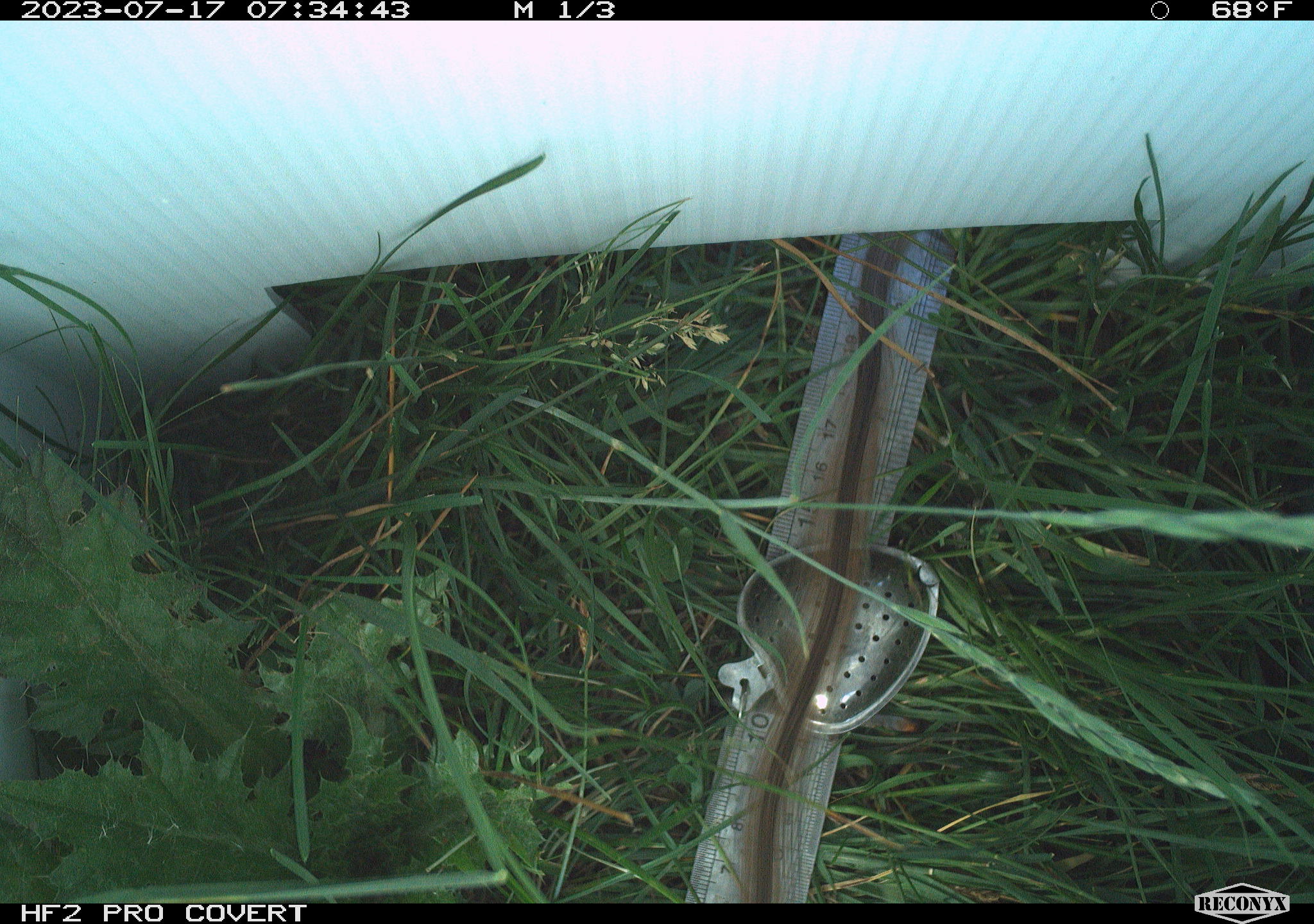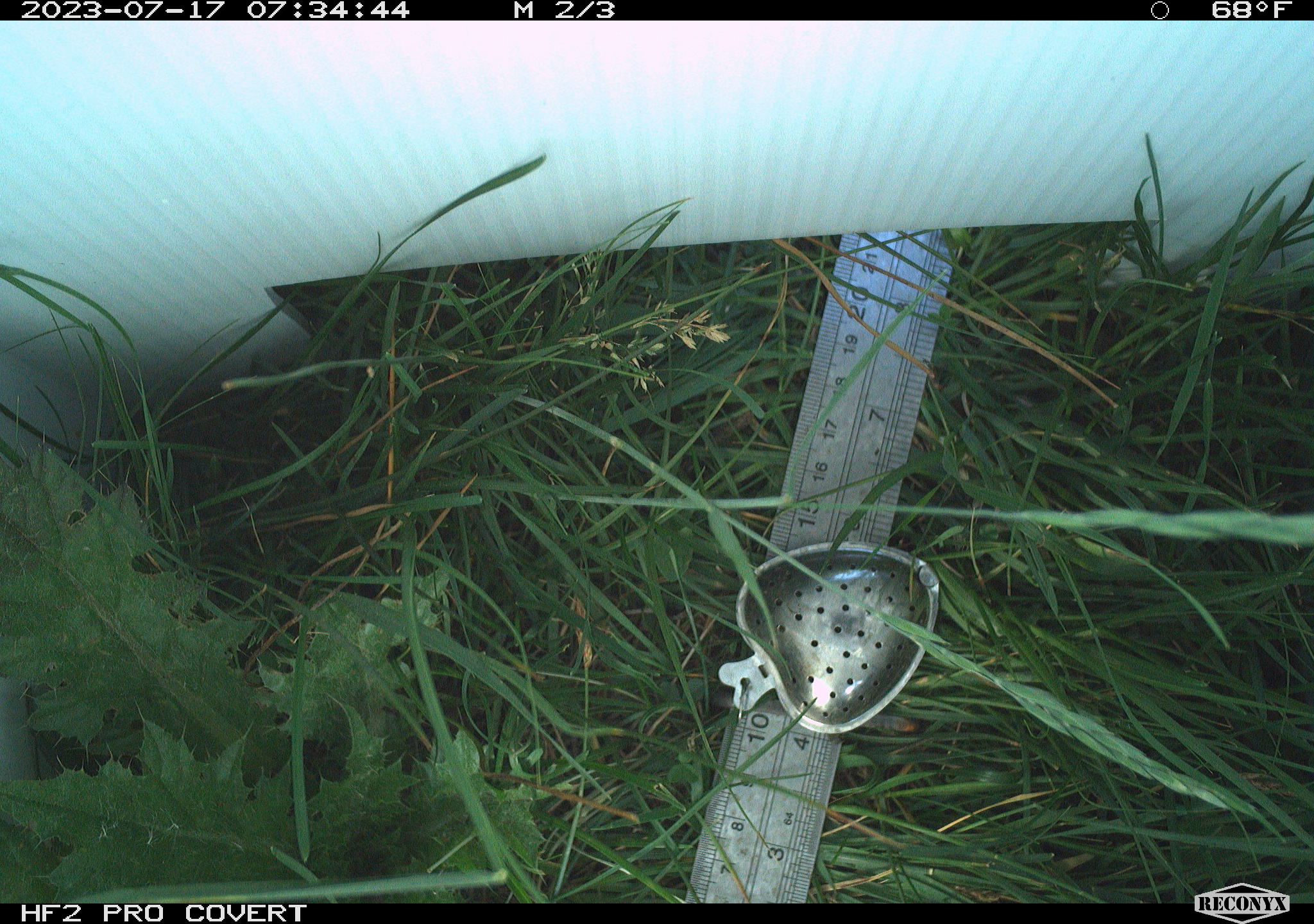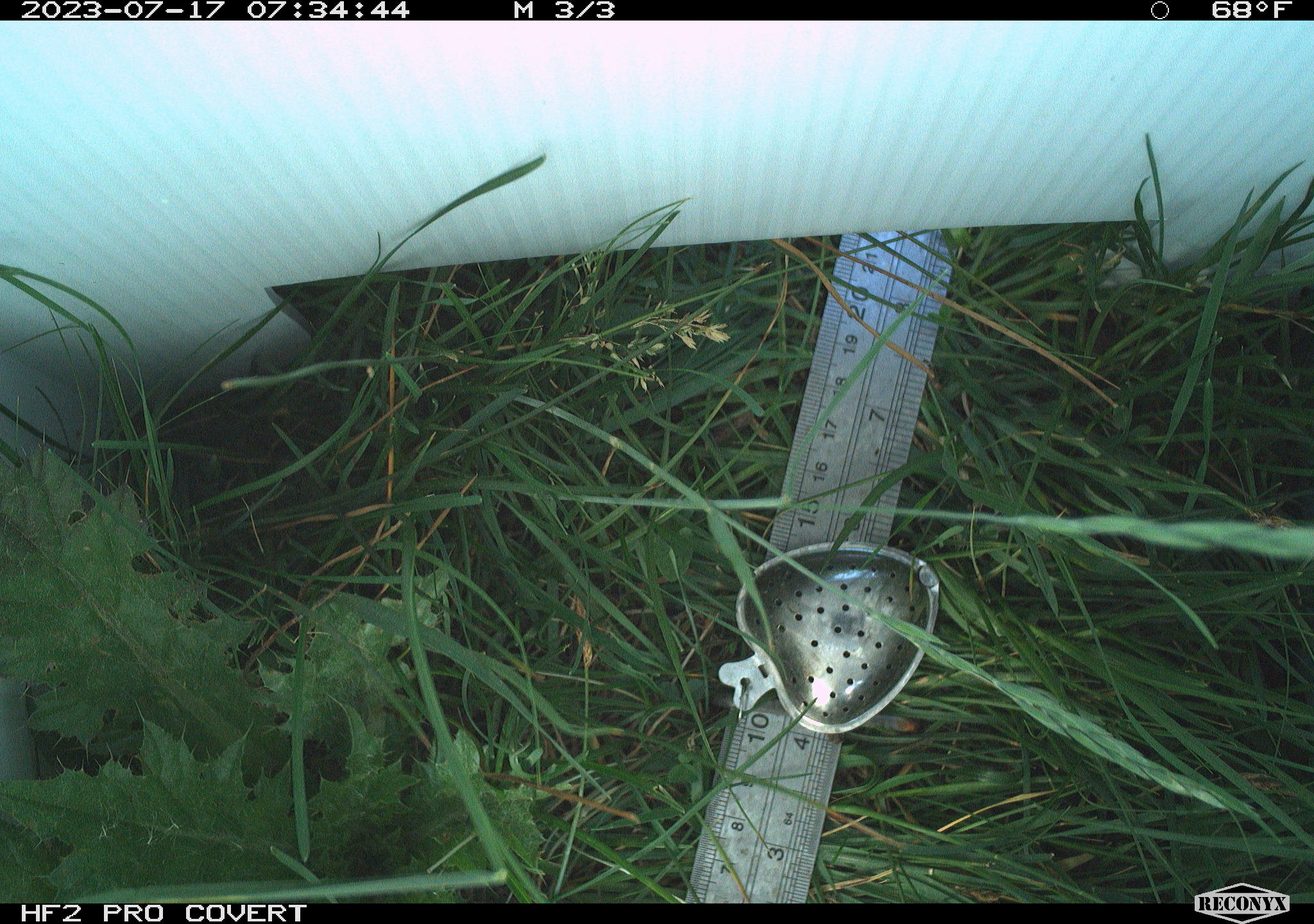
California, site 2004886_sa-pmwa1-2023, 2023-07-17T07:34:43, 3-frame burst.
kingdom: Animalia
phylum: Chordata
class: Mammalia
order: Rodentia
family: Sciuridae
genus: Urocitellus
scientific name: Urocitellus beldingi beldingi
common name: belding's ground squirrel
Belding's ground squirrel (Urocitellus beldingi beldingi).